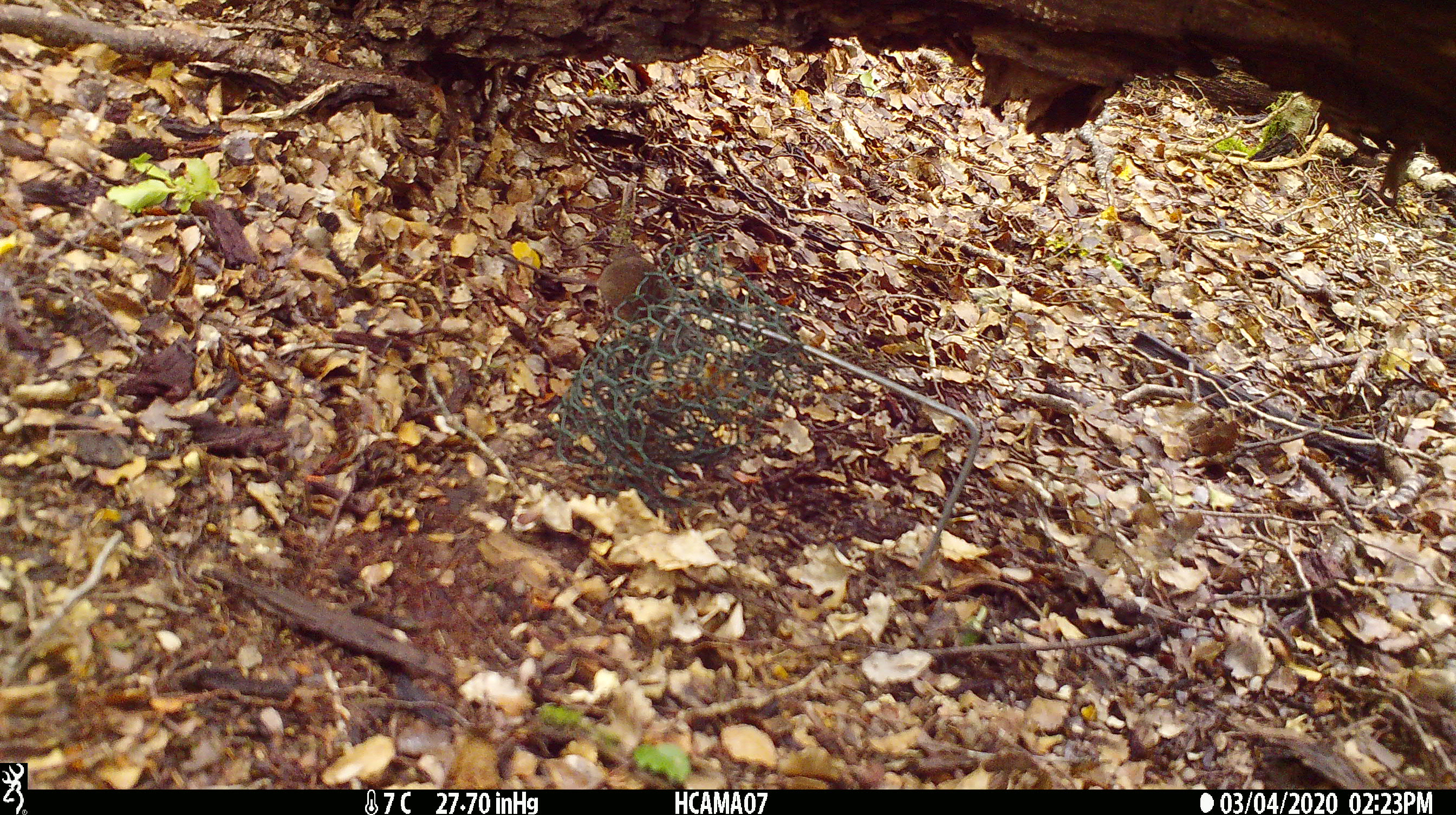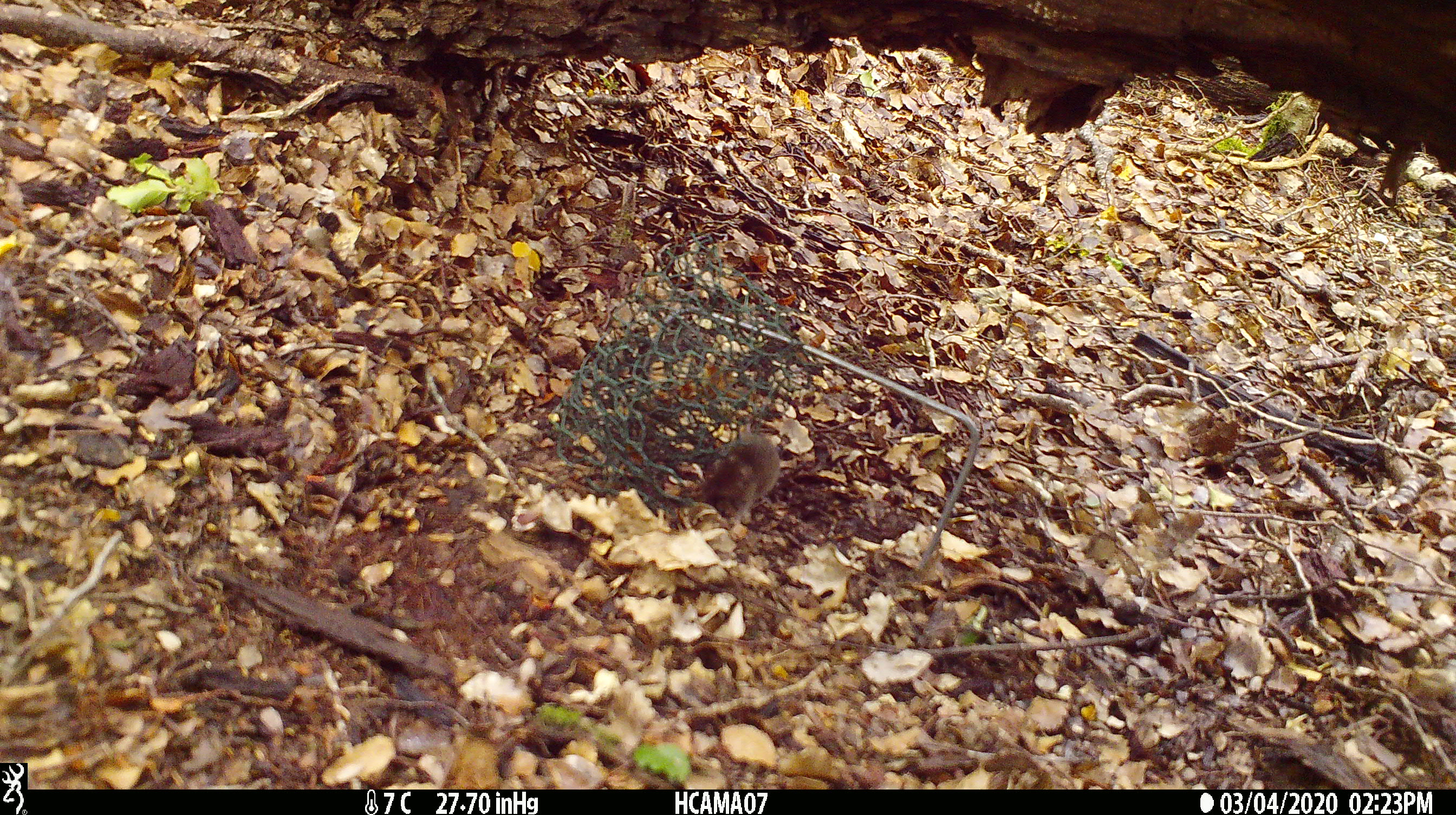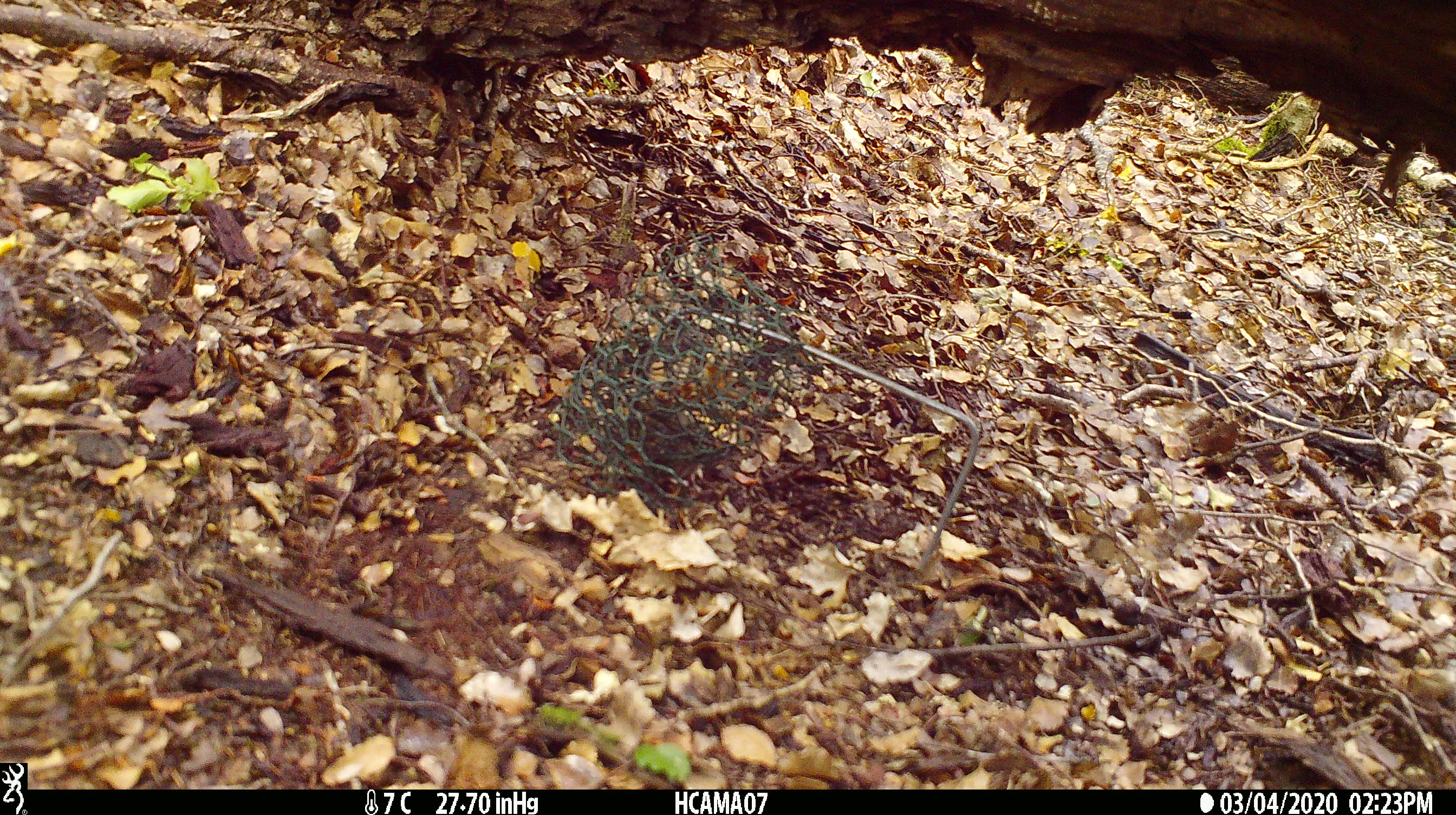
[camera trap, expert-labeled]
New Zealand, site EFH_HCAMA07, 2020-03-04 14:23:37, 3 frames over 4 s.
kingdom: Animalia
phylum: Chordata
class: Mammalia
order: Rodentia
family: Muridae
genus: Mus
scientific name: Mus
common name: mouse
Mouse (Mus).